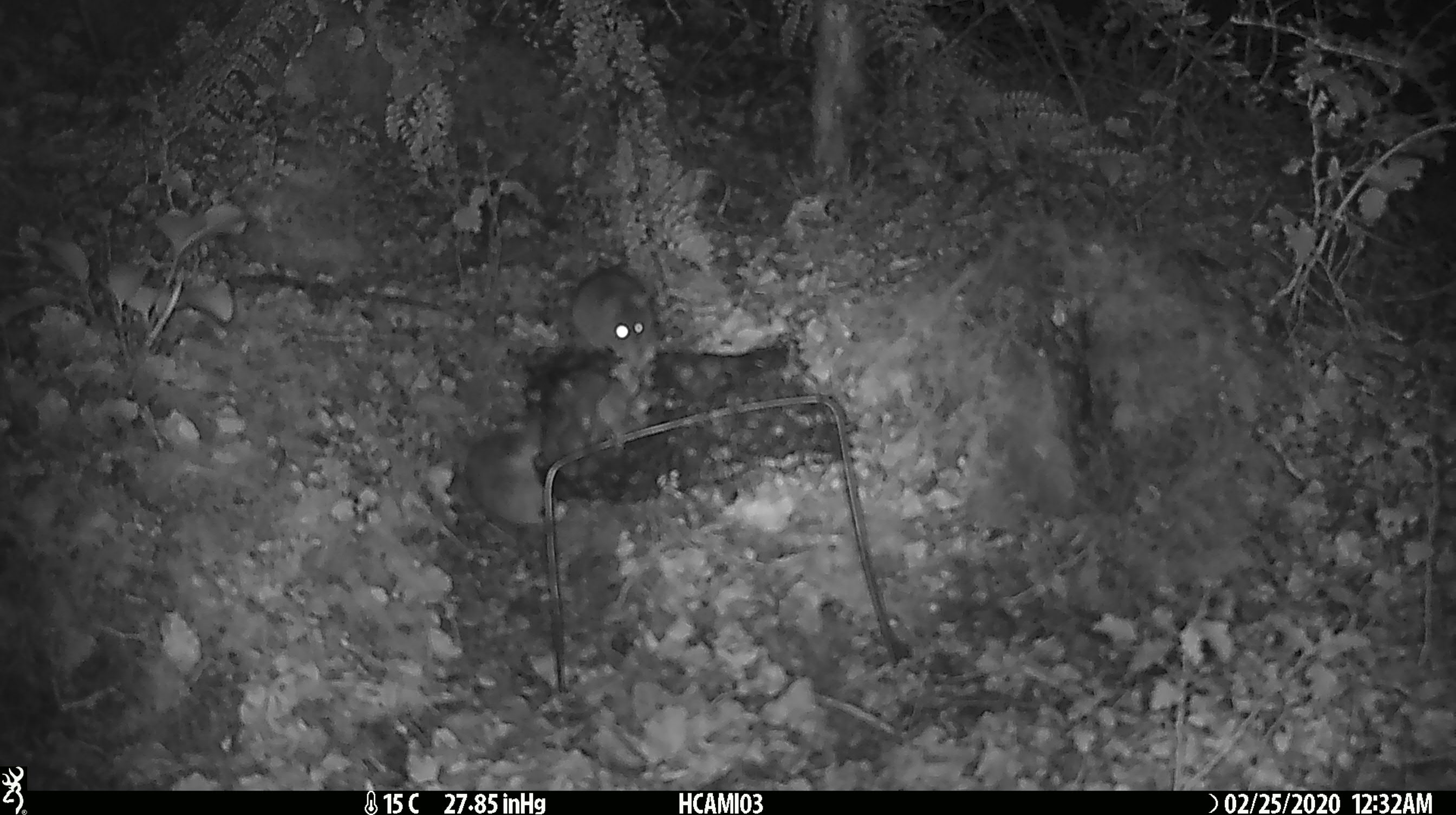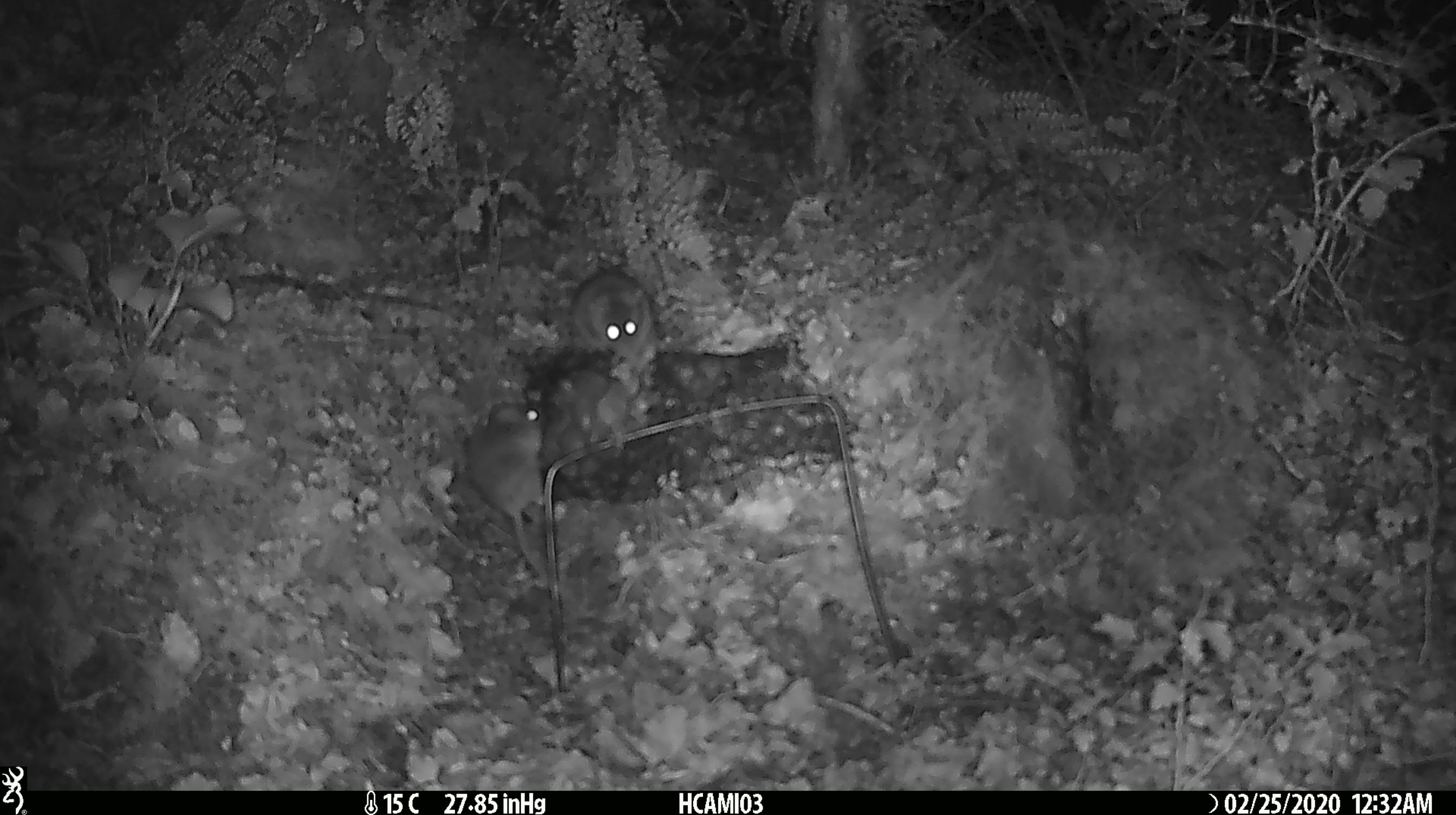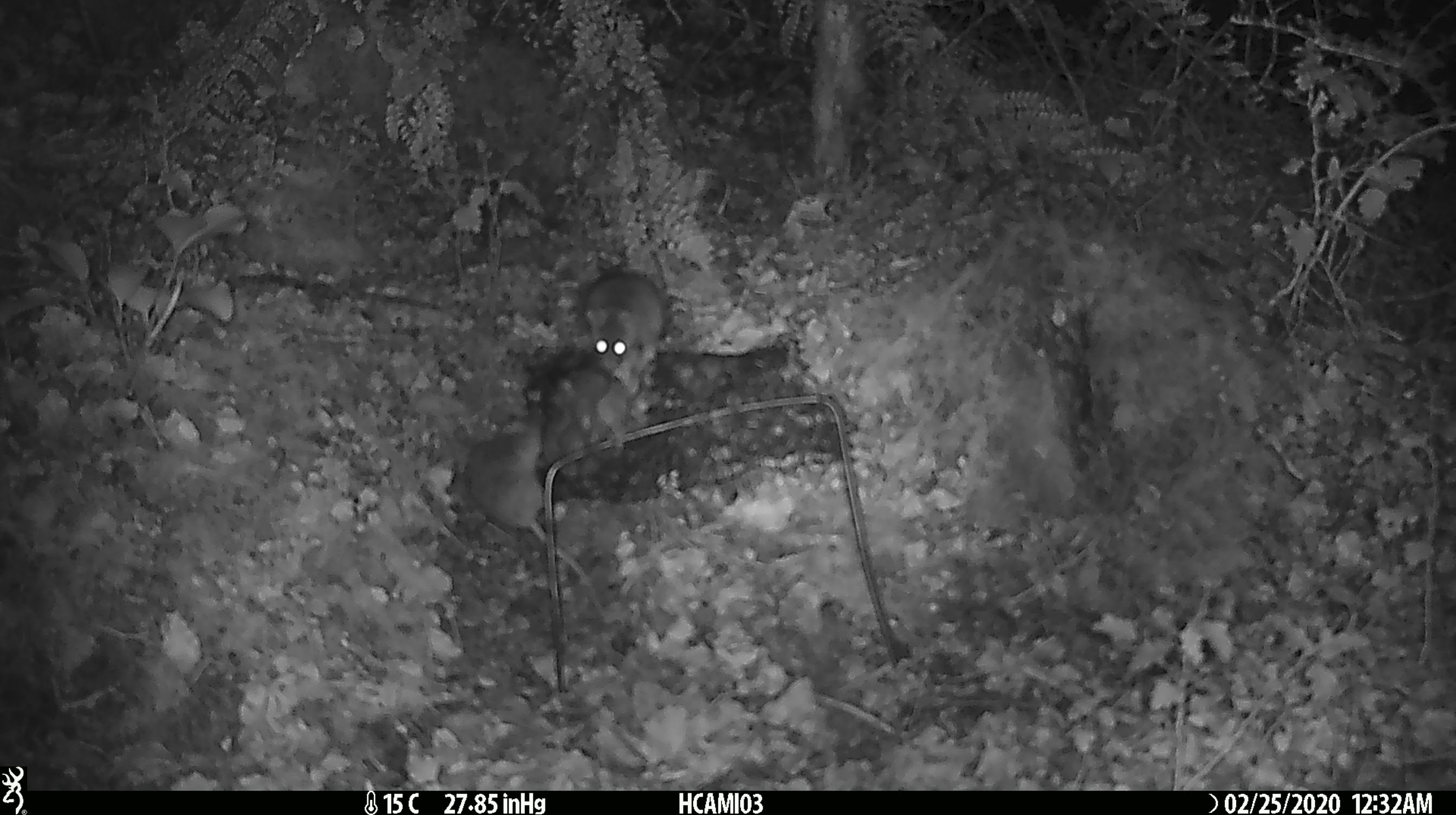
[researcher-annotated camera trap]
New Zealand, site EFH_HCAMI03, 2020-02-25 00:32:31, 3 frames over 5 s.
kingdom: Animalia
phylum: Chordata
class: Mammalia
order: Rodentia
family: Muridae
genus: Mus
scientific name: Mus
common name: mouse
Mouse (Mus).